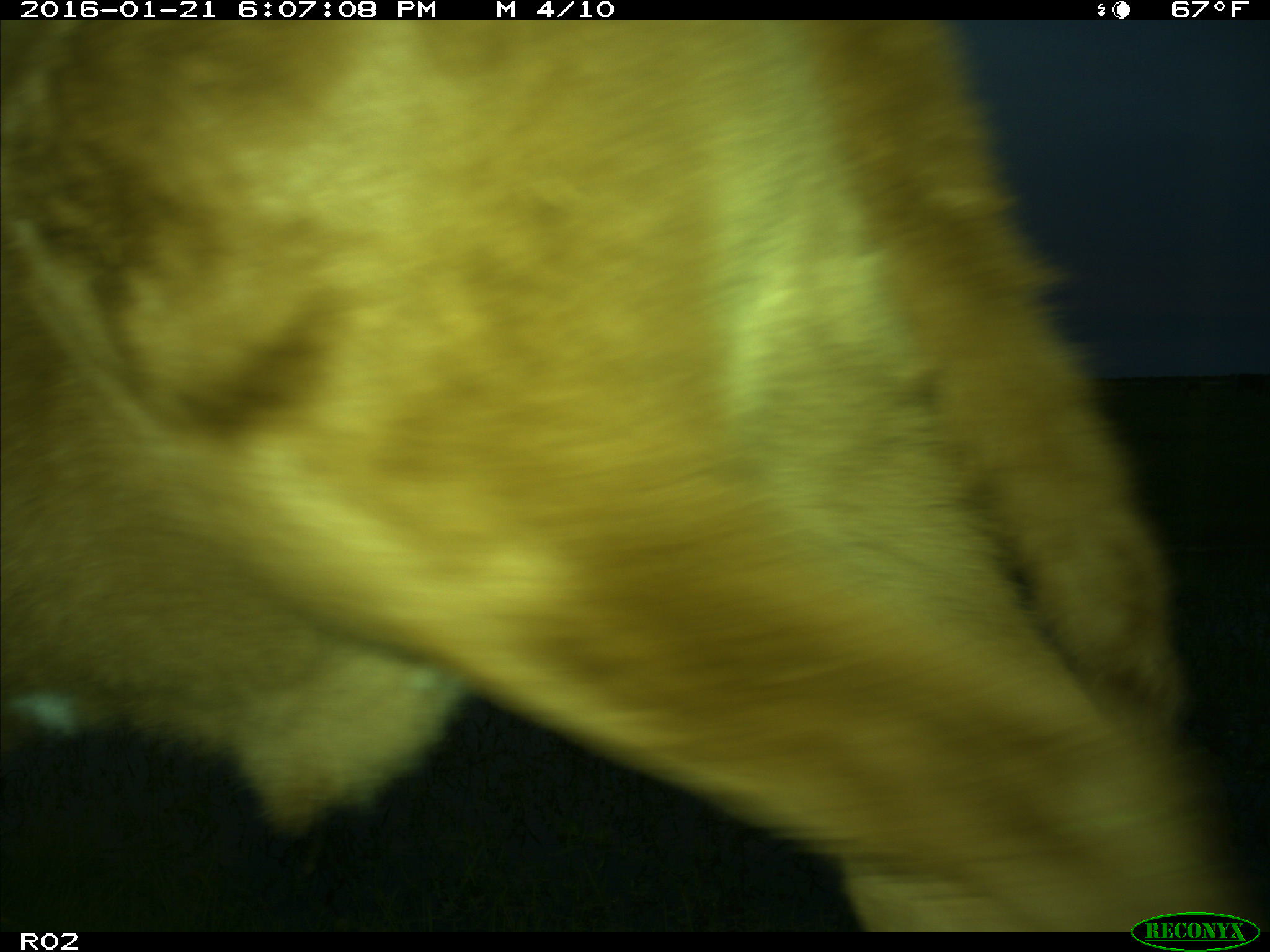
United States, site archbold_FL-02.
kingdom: Animalia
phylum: Chordata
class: Mammalia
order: Artiodactyla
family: Bovidae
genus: Bos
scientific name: Bos taurus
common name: domestic cow